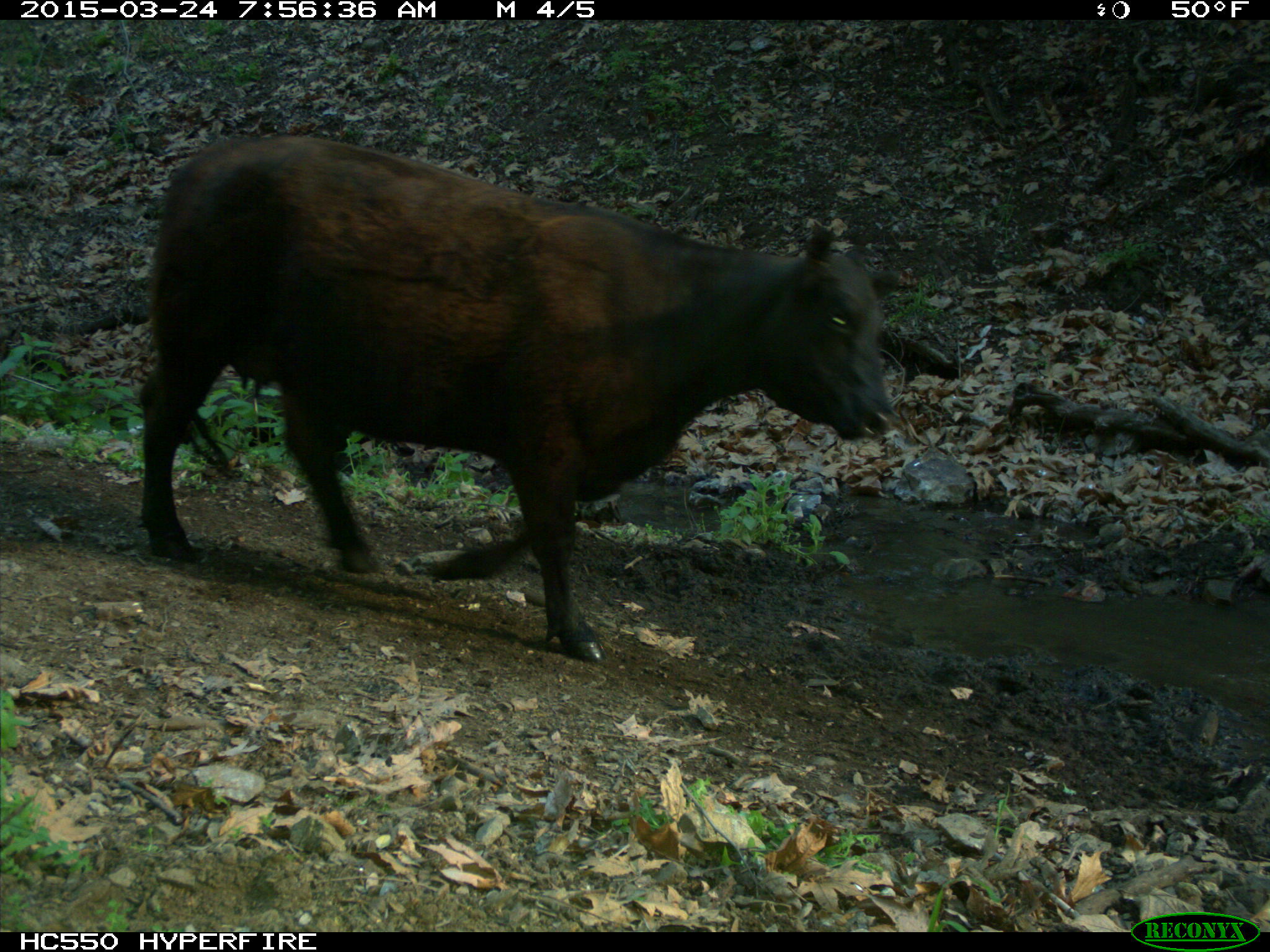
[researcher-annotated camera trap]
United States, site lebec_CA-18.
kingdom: Animalia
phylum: Chordata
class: Mammalia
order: Artiodactyla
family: Bovidae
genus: Bos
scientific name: Bos taurus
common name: domestic cow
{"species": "Bos taurus (domestic cow)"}